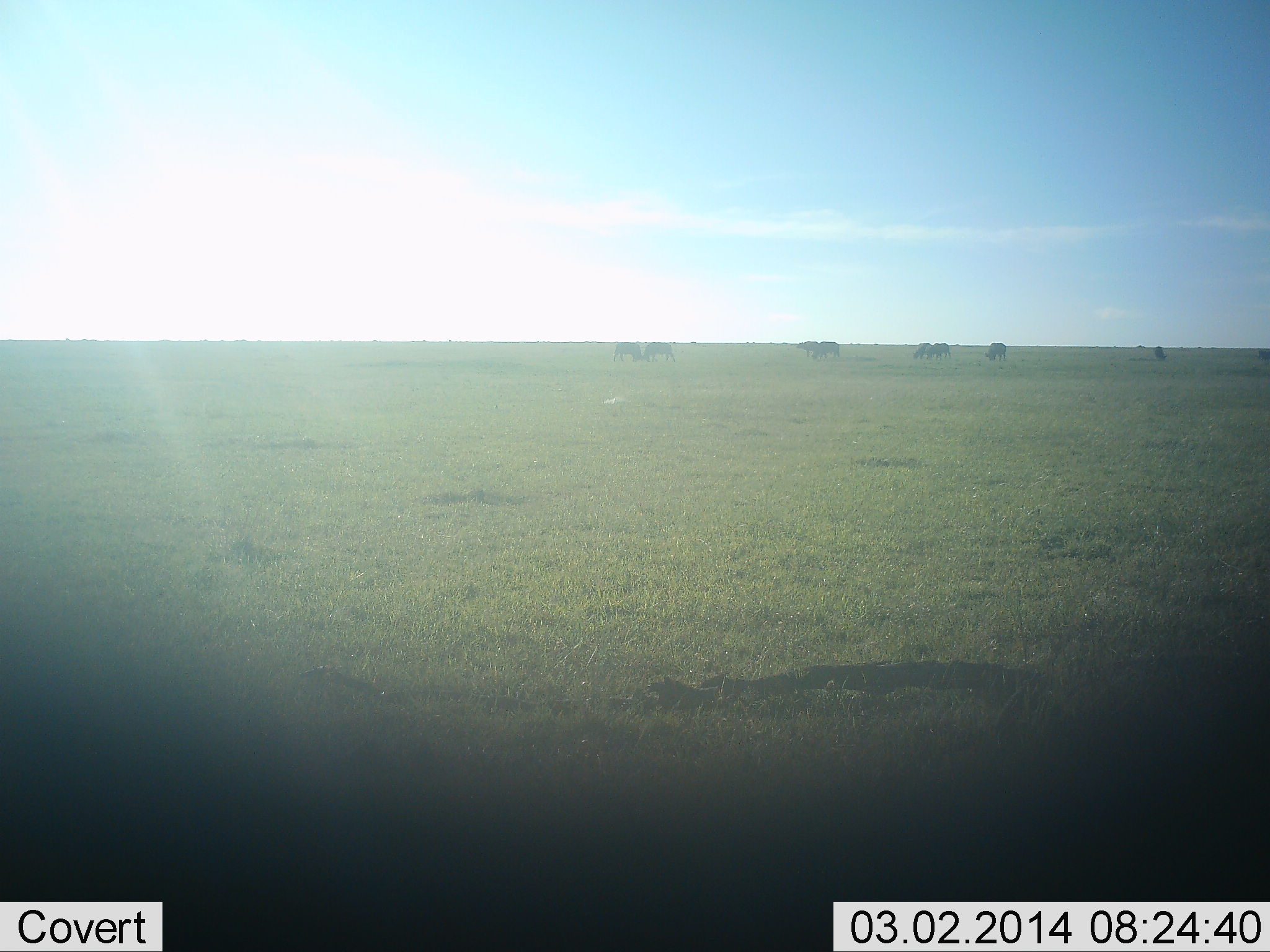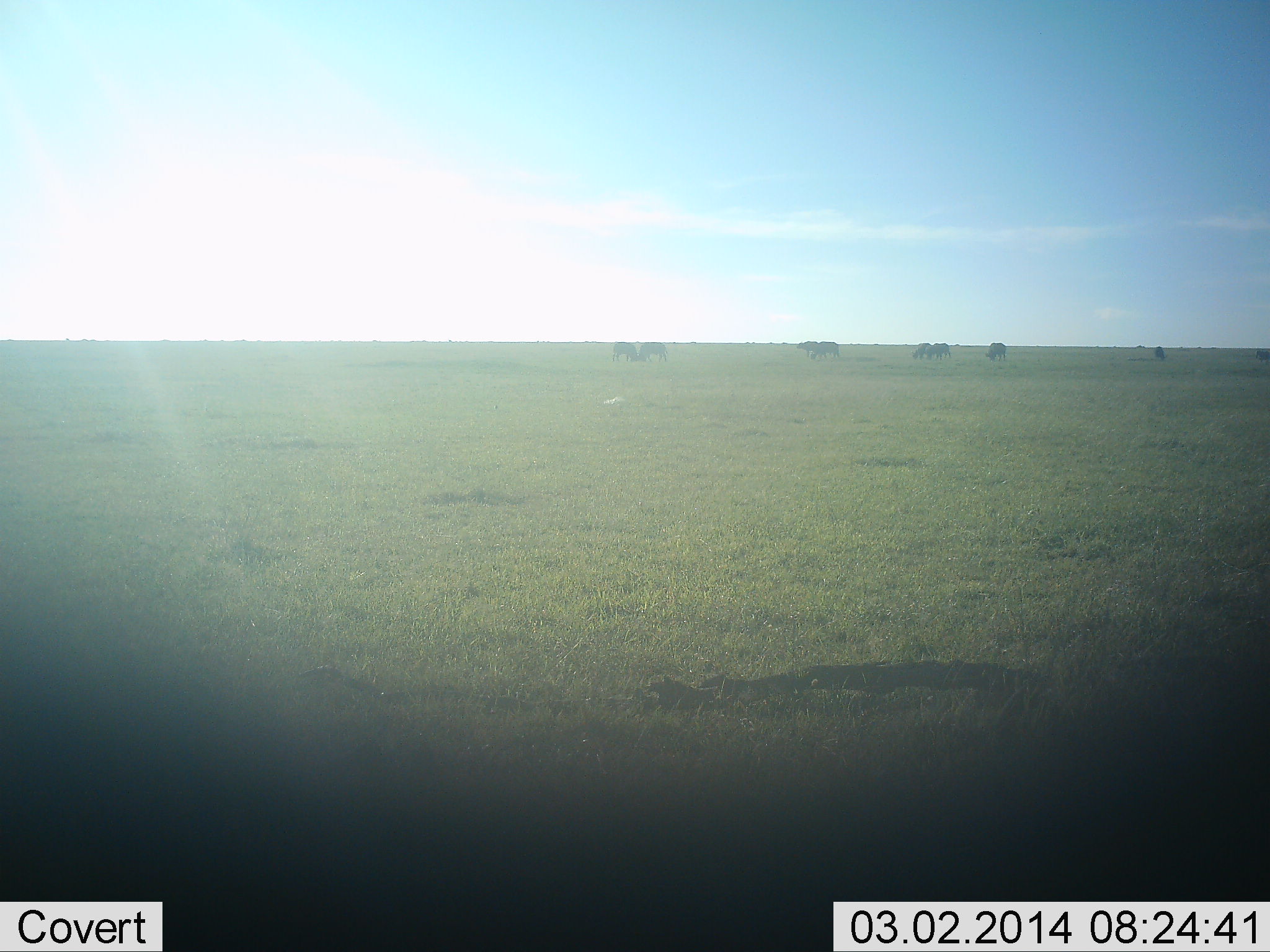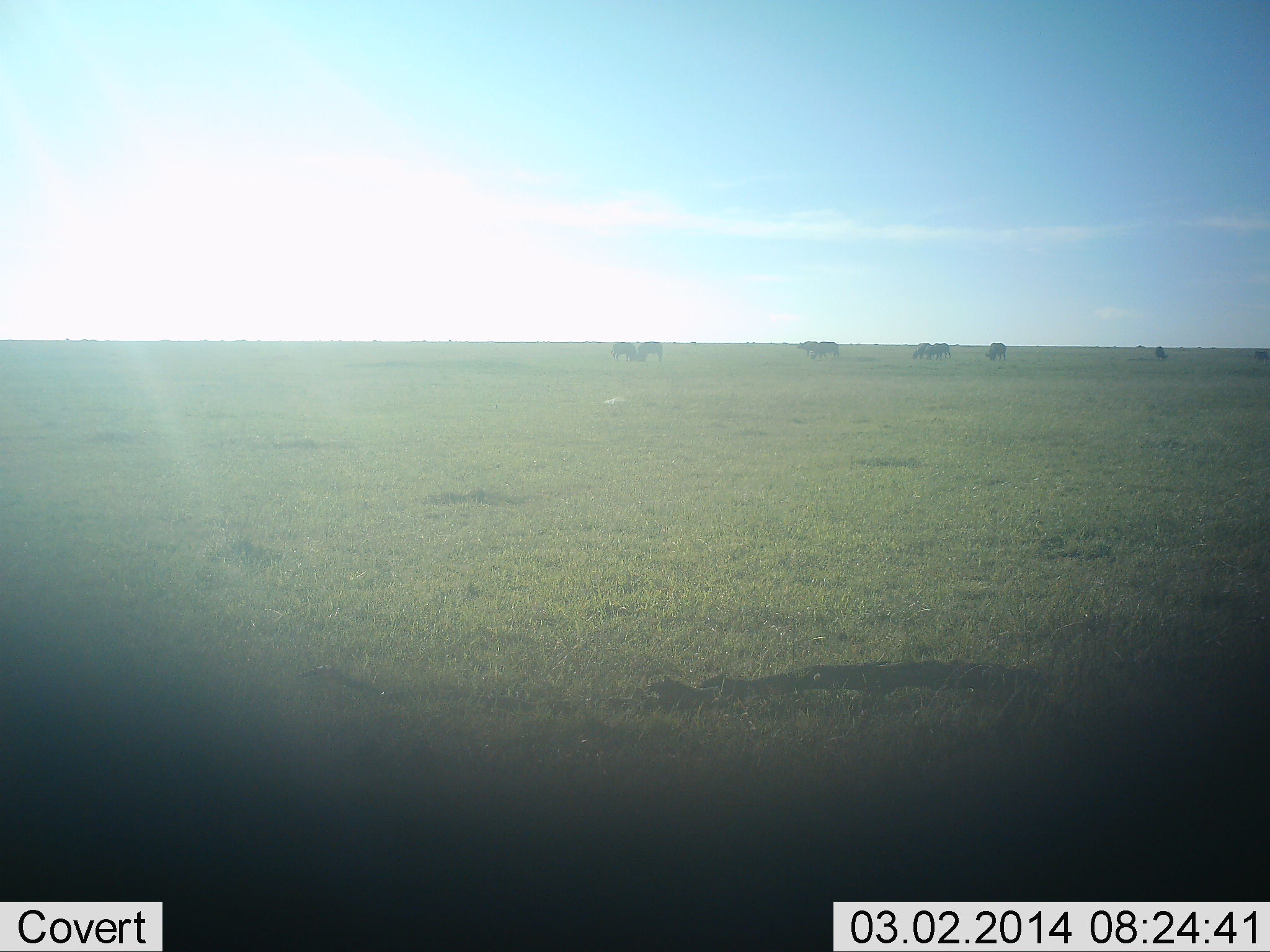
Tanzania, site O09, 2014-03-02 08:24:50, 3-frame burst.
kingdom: Animalia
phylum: Chordata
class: Mammalia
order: Artiodactyla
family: Bovidae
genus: Connochaetes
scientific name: Connochaetes taurinus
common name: blue wildebeest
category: wildebeest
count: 9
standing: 30%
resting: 0%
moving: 10%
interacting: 30%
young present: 0%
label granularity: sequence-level